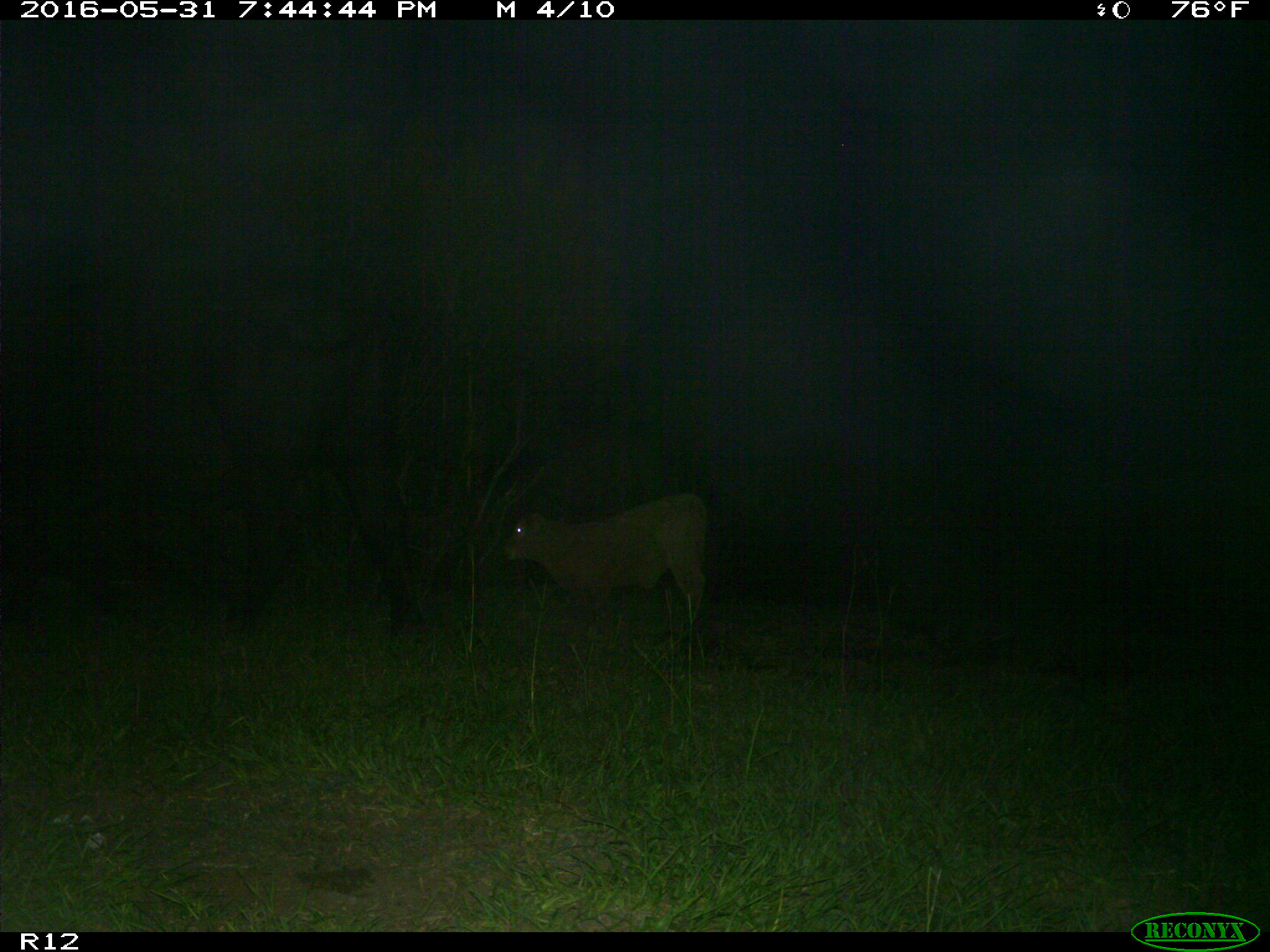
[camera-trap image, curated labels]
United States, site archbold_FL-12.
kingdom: Animalia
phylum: Chordata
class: Mammalia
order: Artiodactyla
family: Bovidae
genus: Bos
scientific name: Bos taurus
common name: domestic cow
Bos taurus (domestic cow).